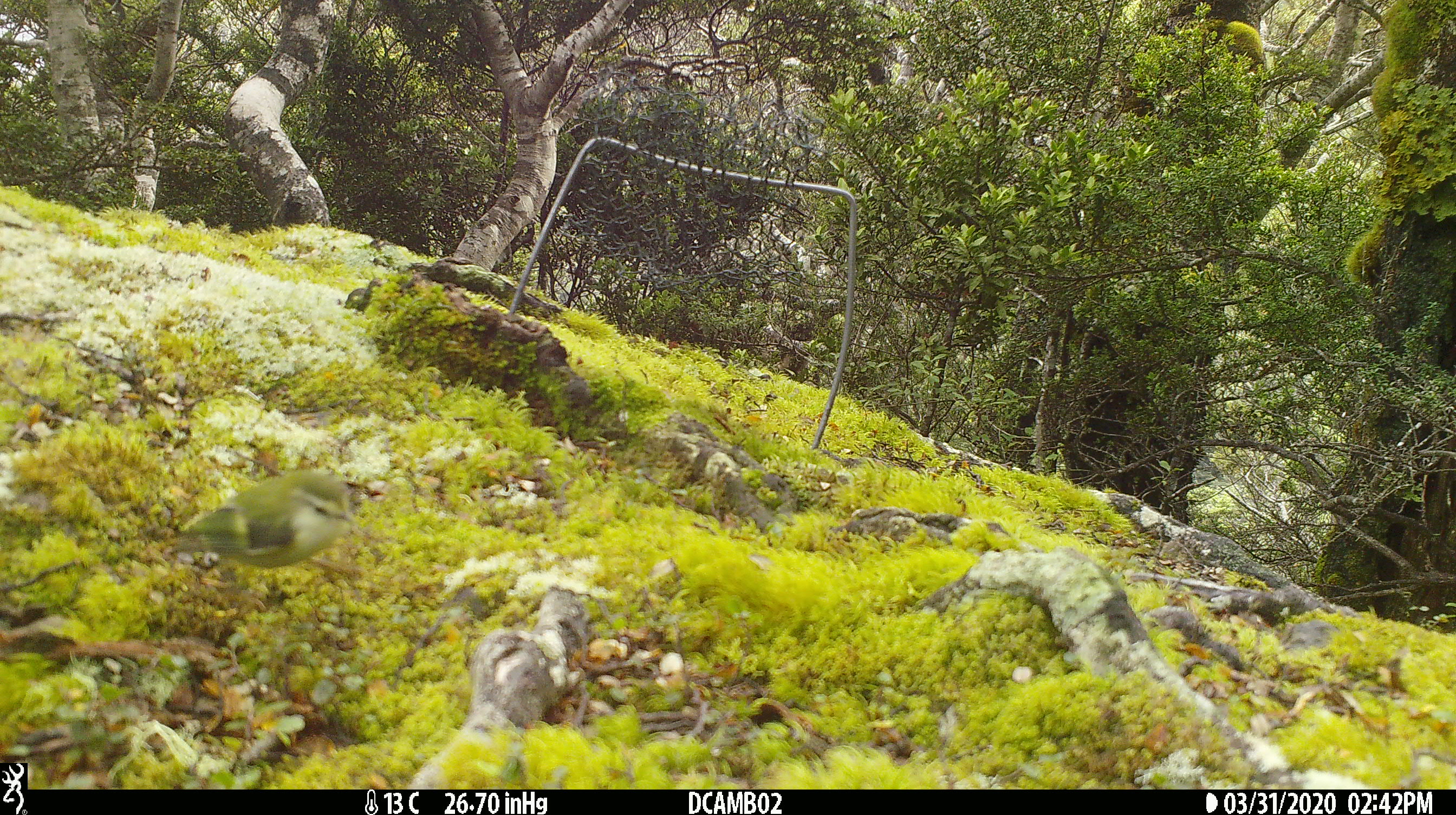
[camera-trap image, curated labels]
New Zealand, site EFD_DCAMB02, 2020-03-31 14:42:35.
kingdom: Animalia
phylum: Chordata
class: Aves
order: Passeriformes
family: Acanthisittidae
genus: Acanthisitta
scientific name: Acanthisitta chloris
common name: rifleman